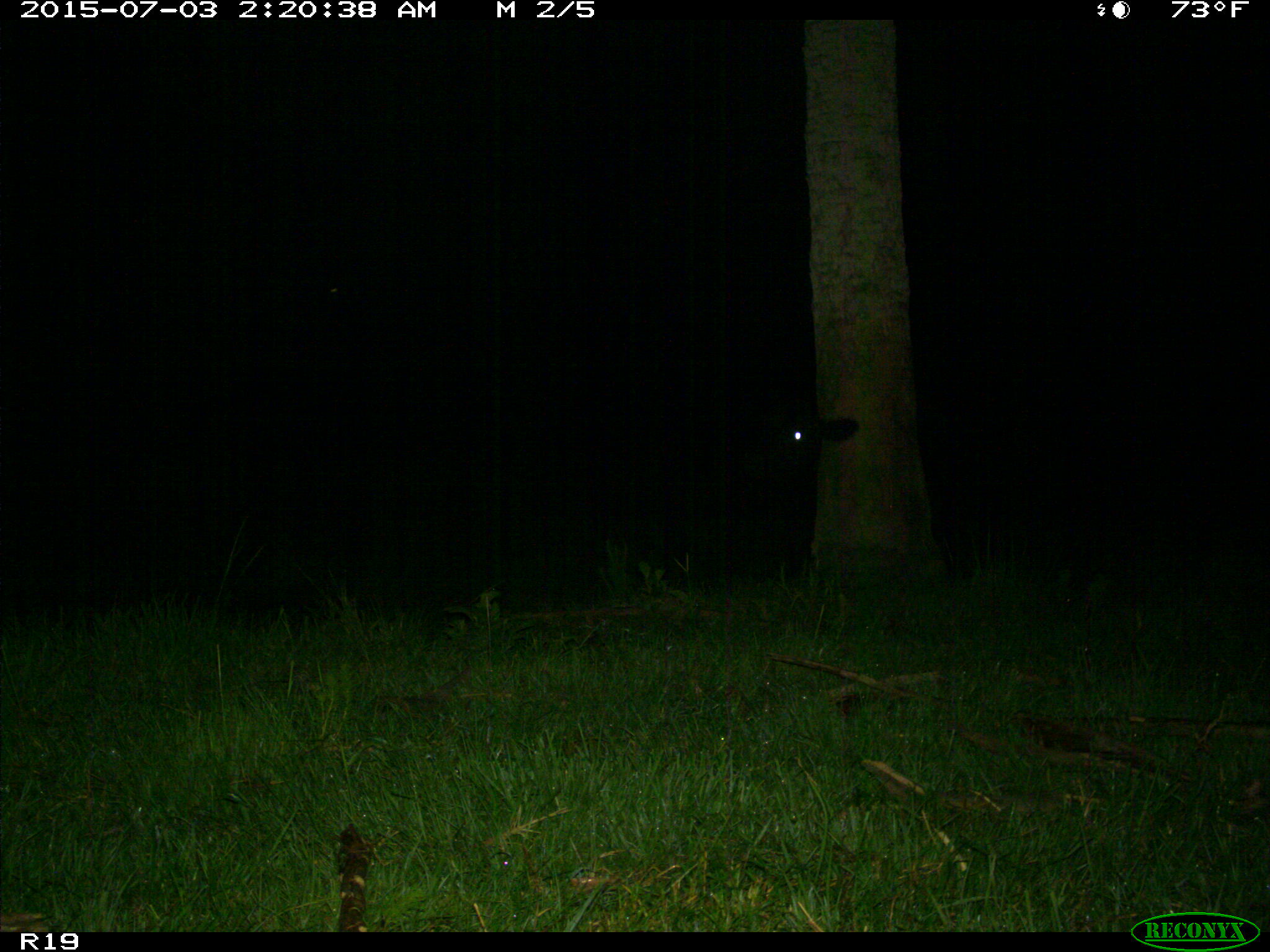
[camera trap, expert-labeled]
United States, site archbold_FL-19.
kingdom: Animalia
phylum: Chordata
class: Mammalia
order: Artiodactyla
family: Bovidae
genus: Bos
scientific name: Bos taurus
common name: domestic cow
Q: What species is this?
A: Bos taurus (domestic cow).